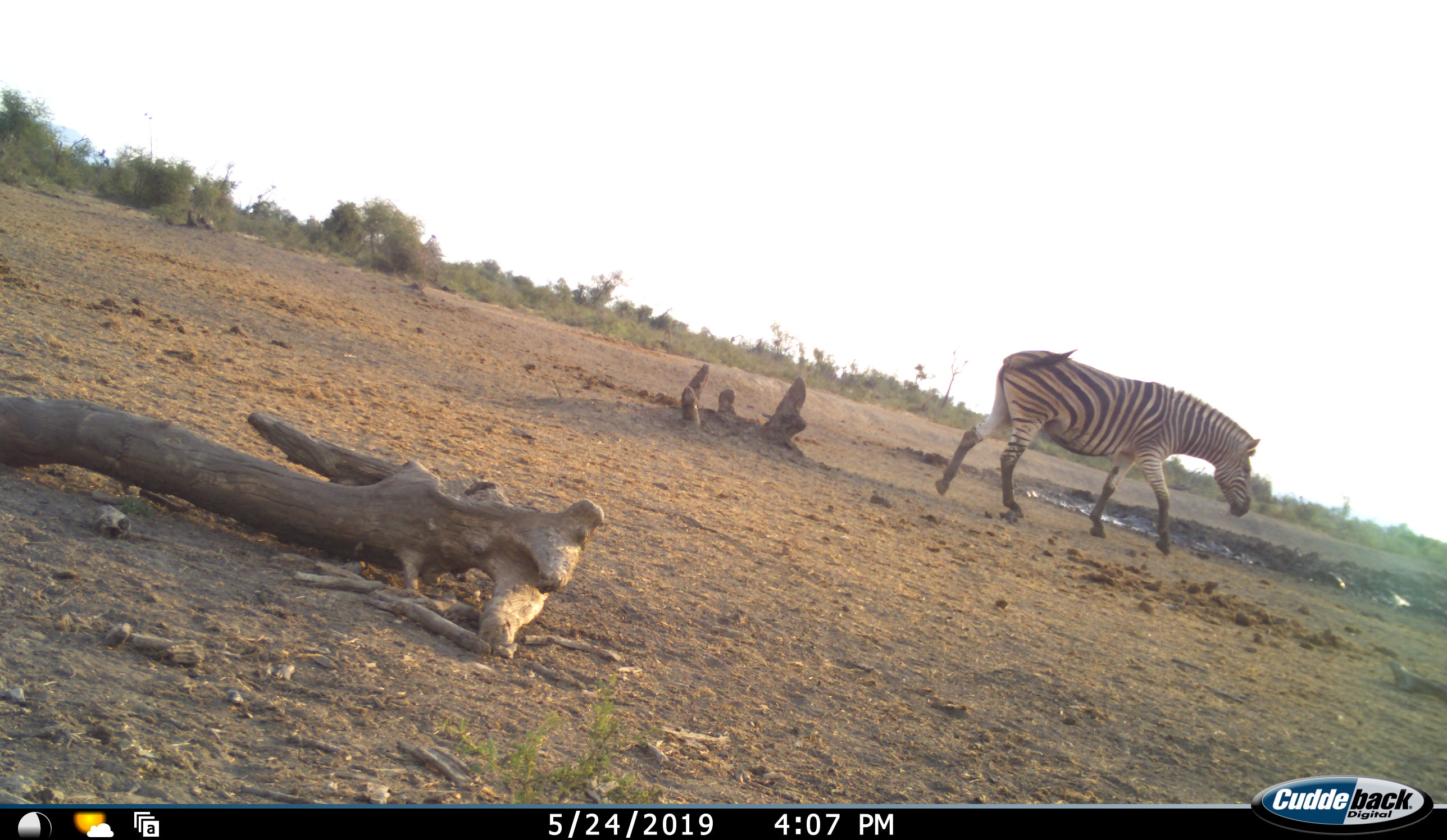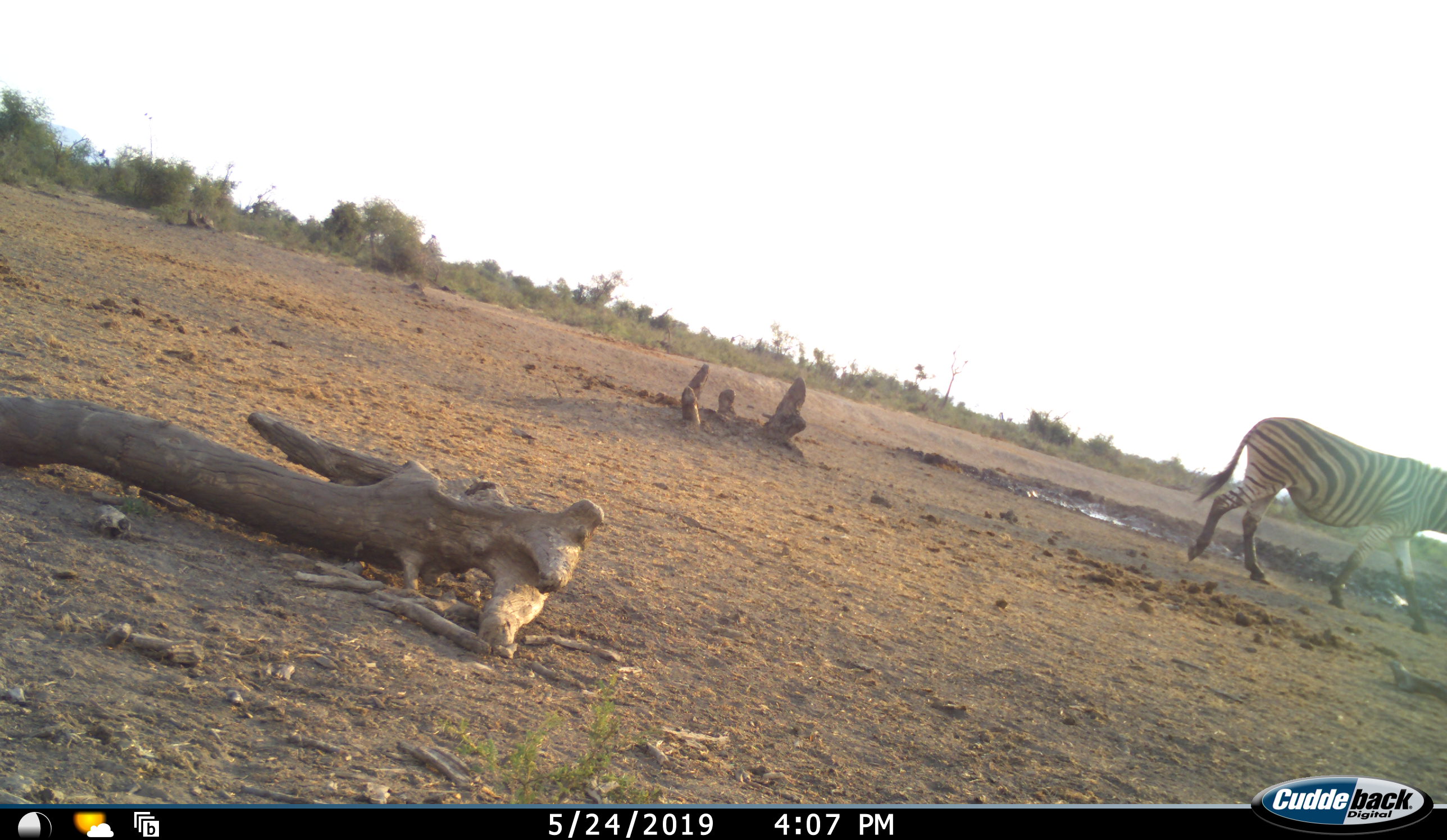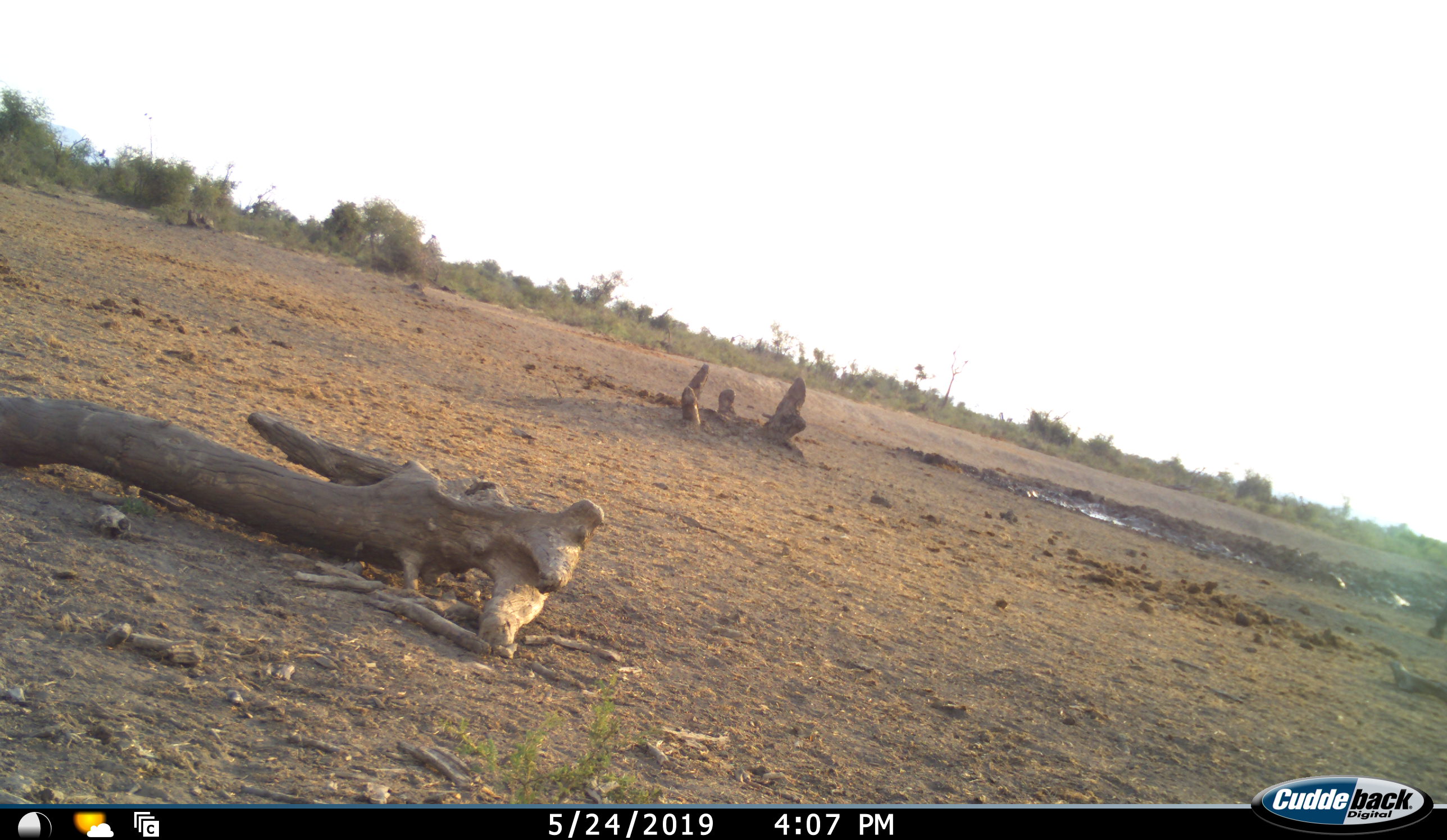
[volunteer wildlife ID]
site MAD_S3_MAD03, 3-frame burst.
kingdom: Animalia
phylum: Chordata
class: Mammalia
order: Perissodactyla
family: Equidae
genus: Equus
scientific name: Equus quagga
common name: plains zebra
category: zebraplains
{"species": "zebraplains (plains zebra) (Equus quagga)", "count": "1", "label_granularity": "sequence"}